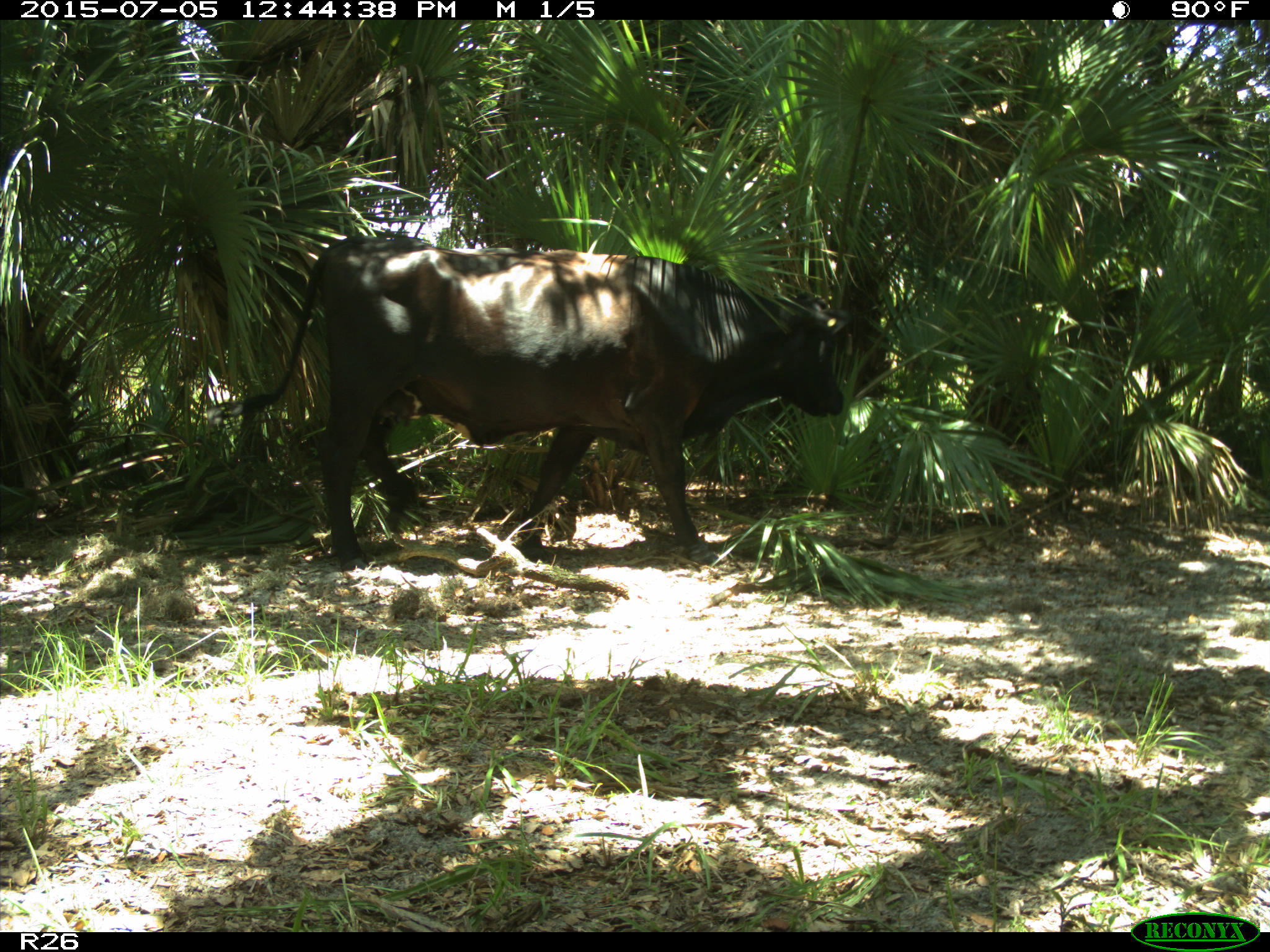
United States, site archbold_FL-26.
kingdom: Animalia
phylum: Chordata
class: Mammalia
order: Artiodactyla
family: Bovidae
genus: Bos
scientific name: Bos taurus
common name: domestic cow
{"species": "Bos taurus (domestic cow)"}